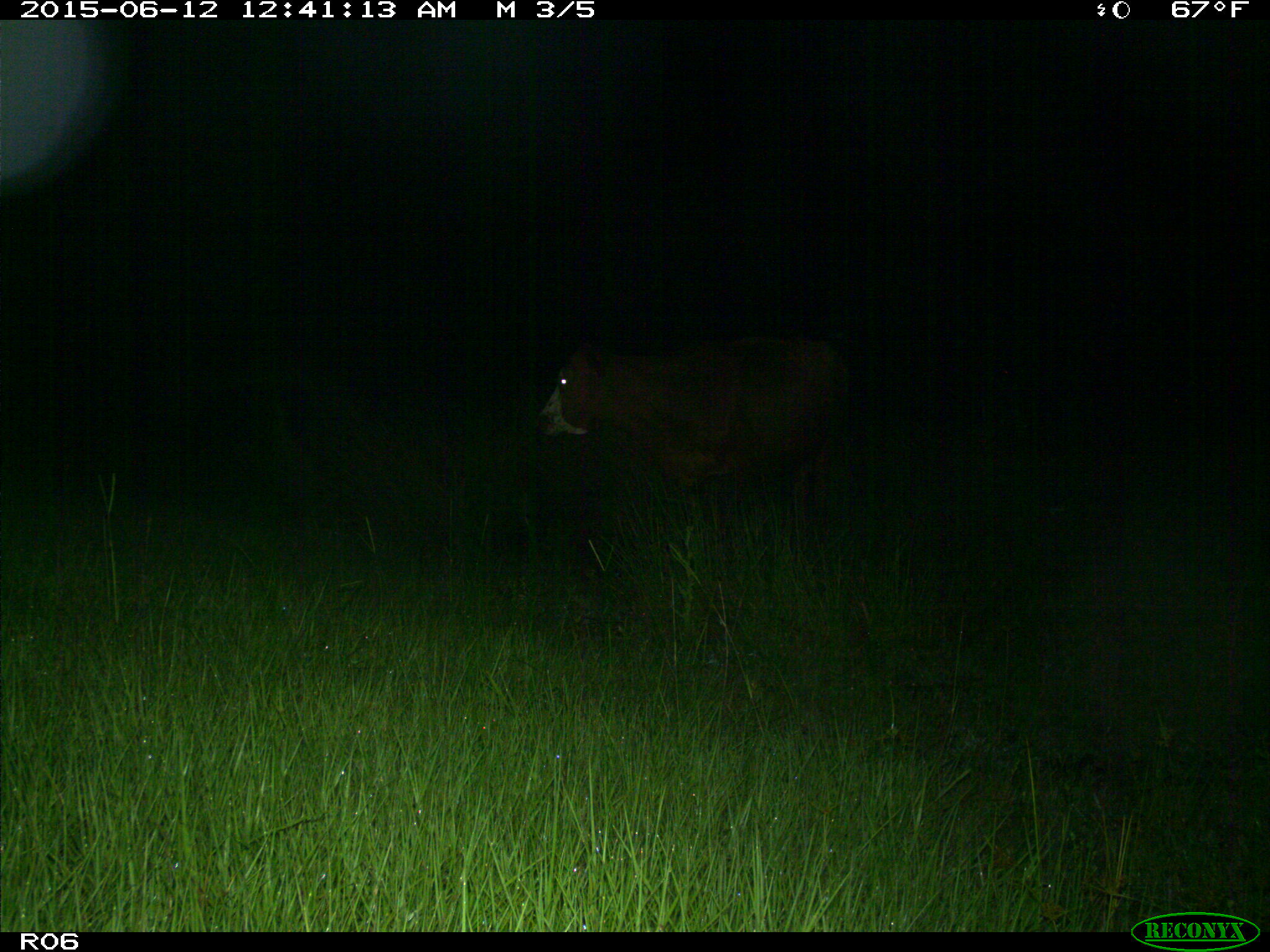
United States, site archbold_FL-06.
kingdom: Animalia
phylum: Chordata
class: Mammalia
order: Artiodactyla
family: Bovidae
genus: Bos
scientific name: Bos taurus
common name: domestic cow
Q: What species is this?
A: Bos taurus (domestic cow).